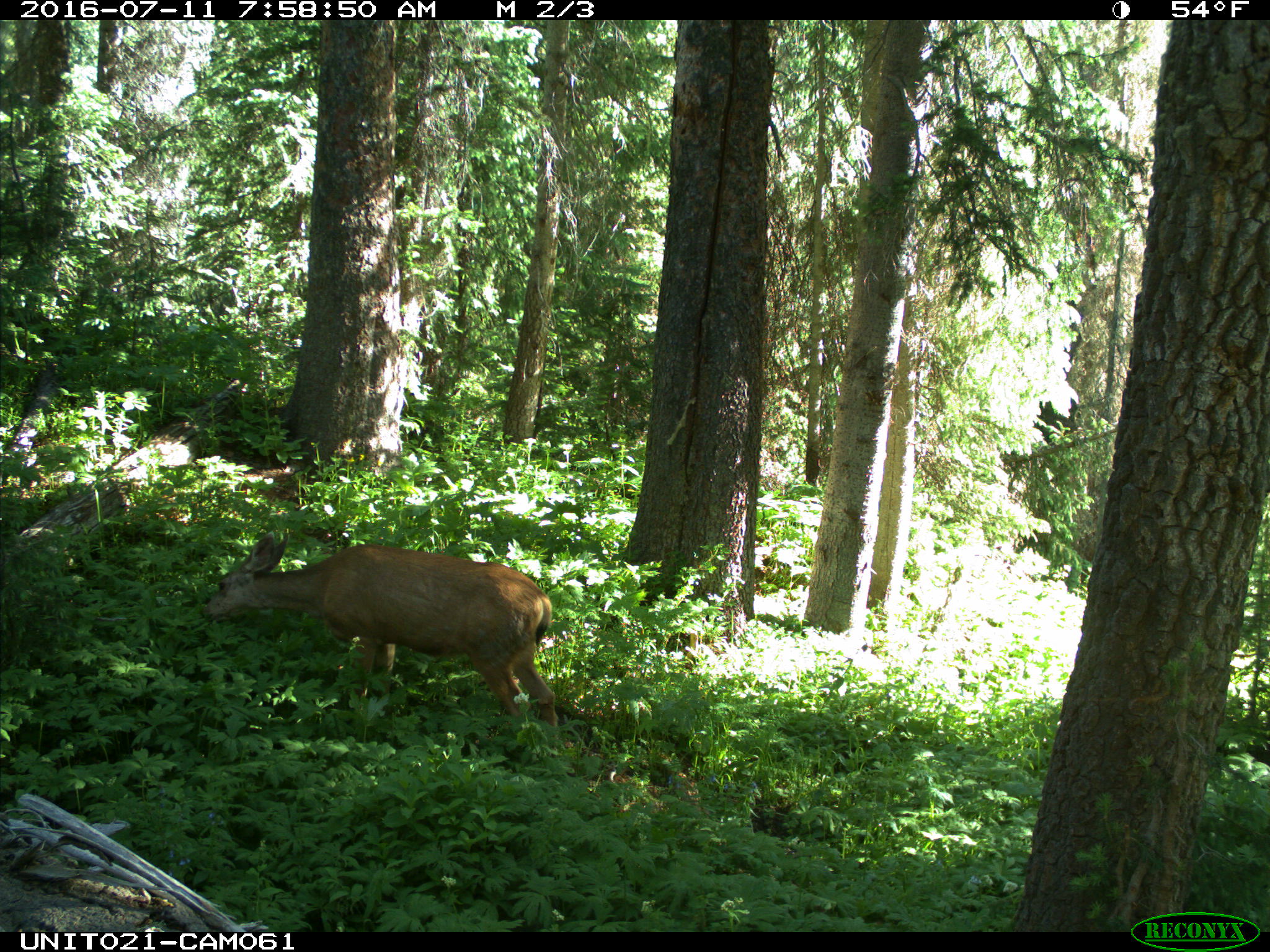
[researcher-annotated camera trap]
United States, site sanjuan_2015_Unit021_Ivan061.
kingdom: Animalia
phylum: Chordata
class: Mammalia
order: Artiodactyla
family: Cervidae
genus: Odocoileus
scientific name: Odocoileus hemionus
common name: mule deer